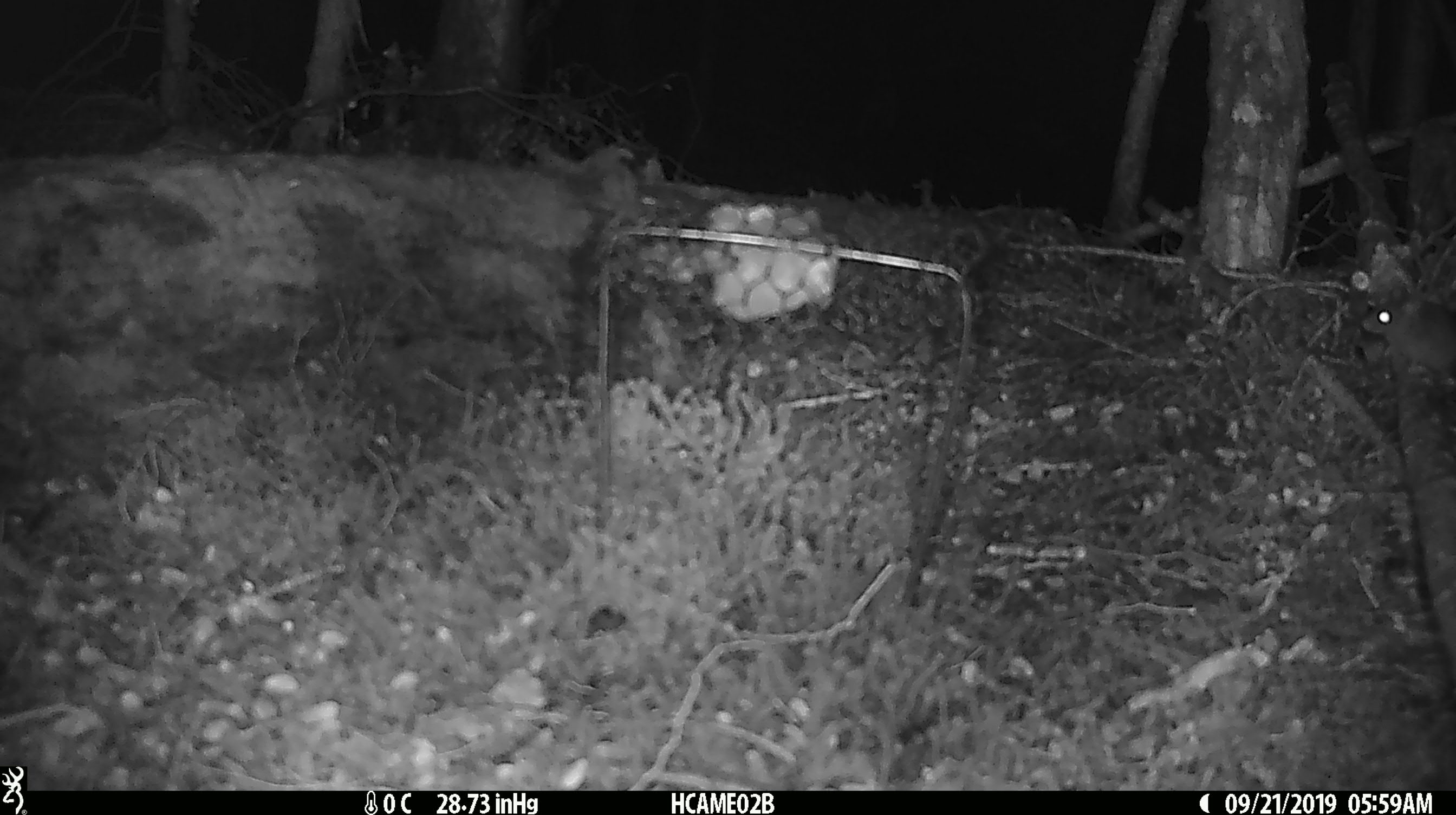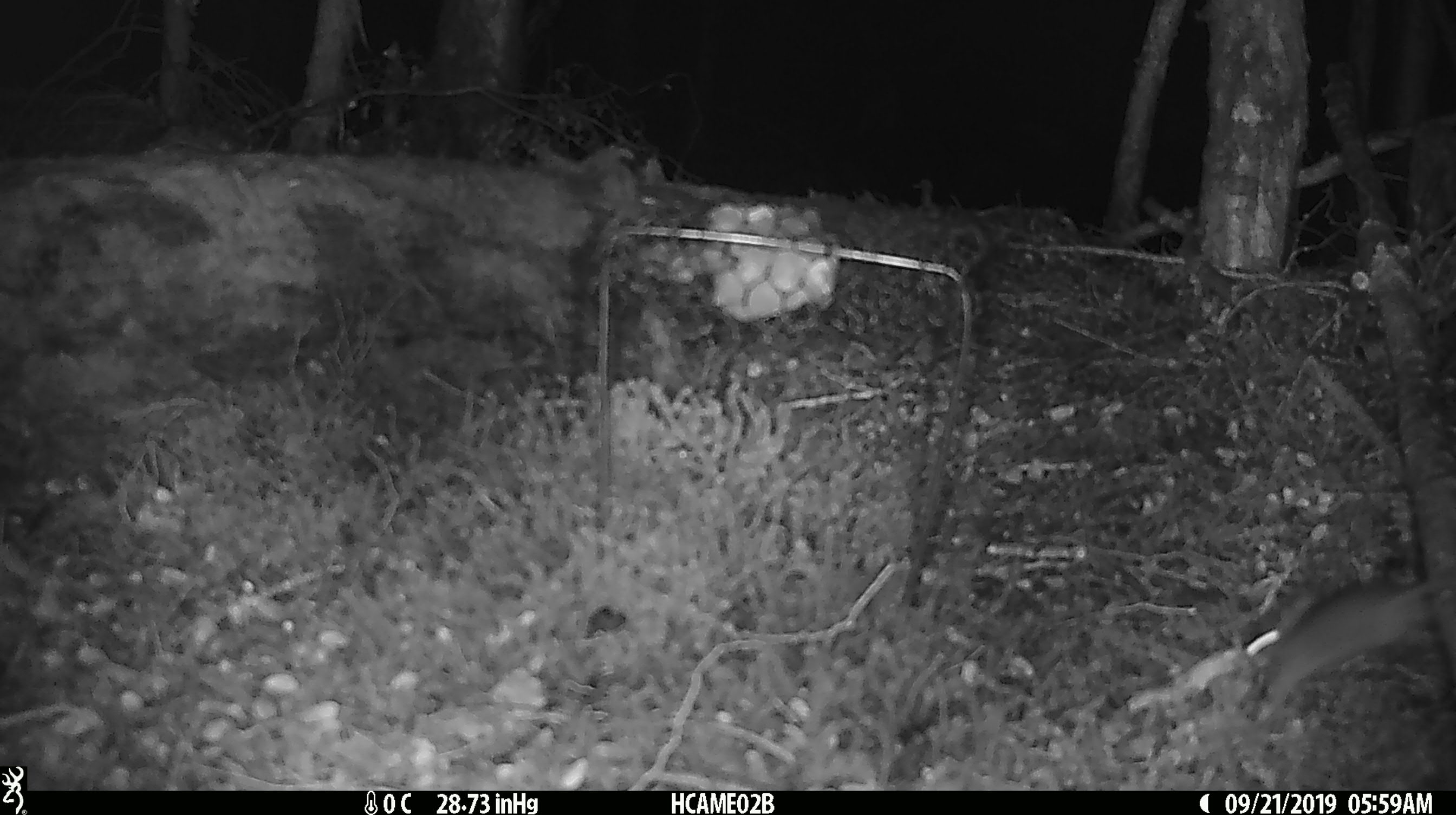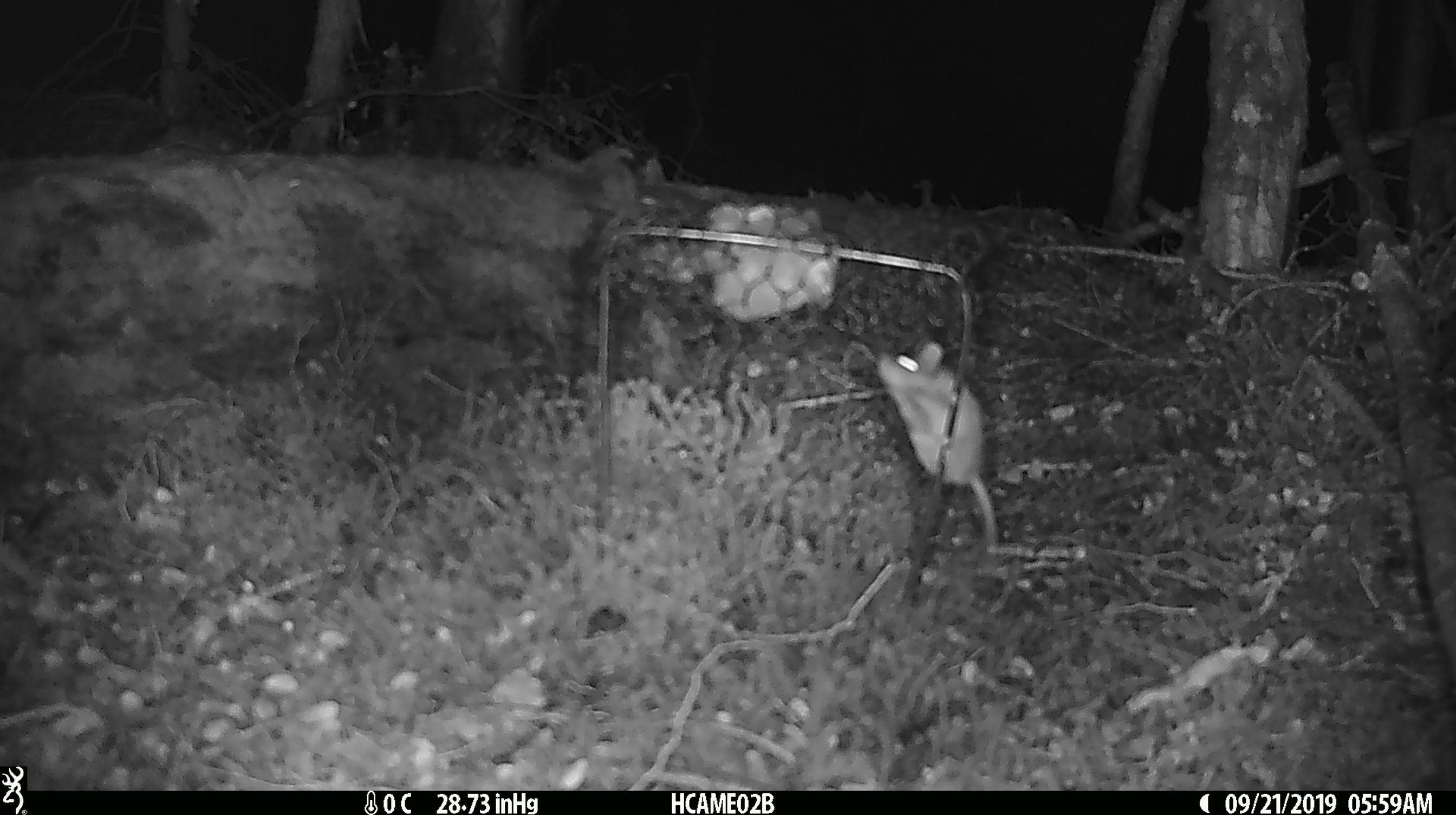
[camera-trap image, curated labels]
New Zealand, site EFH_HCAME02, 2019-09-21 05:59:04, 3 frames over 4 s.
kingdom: Animalia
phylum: Chordata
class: Mammalia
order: Rodentia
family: Muridae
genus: Mus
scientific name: Mus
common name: mouse